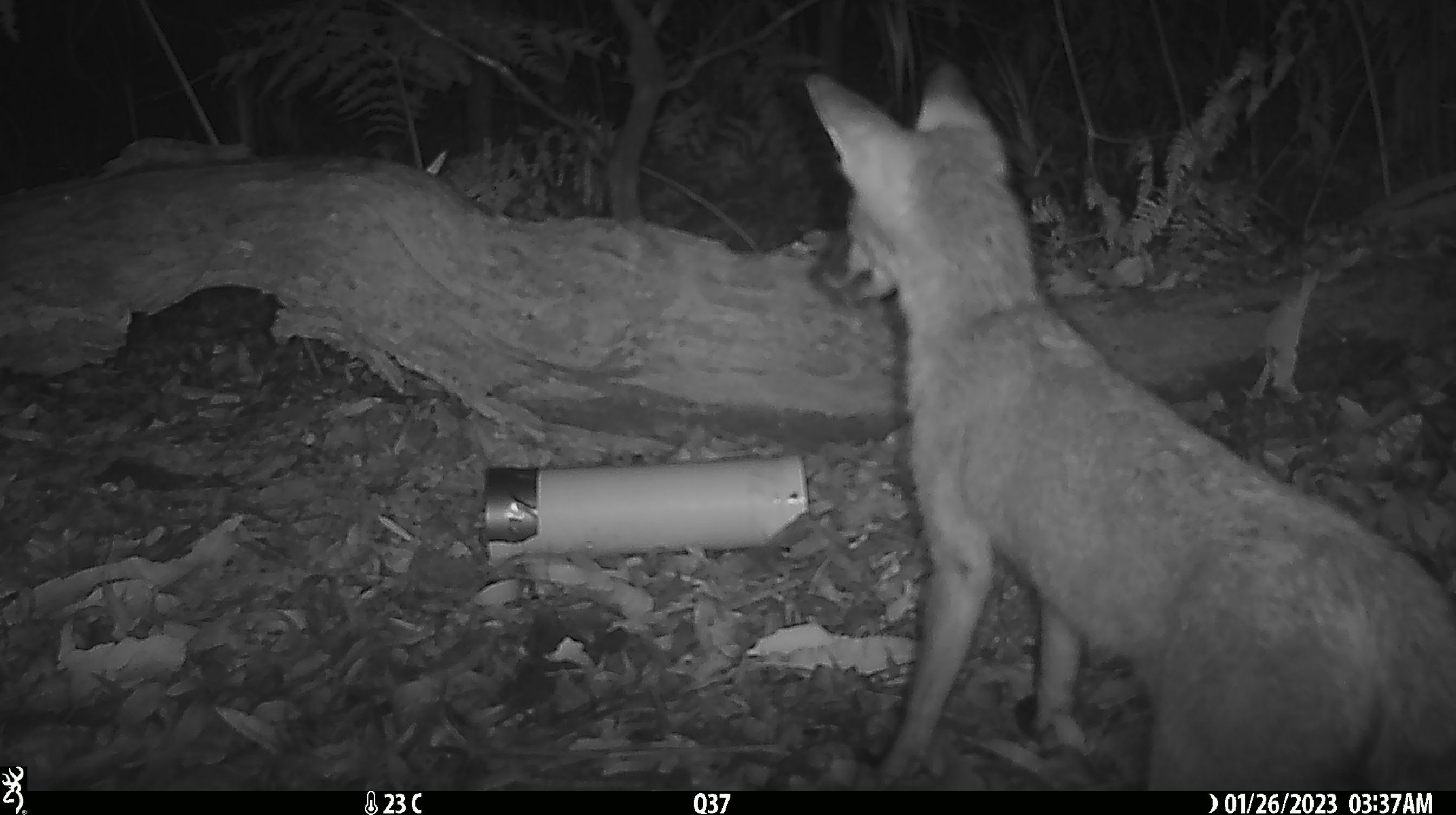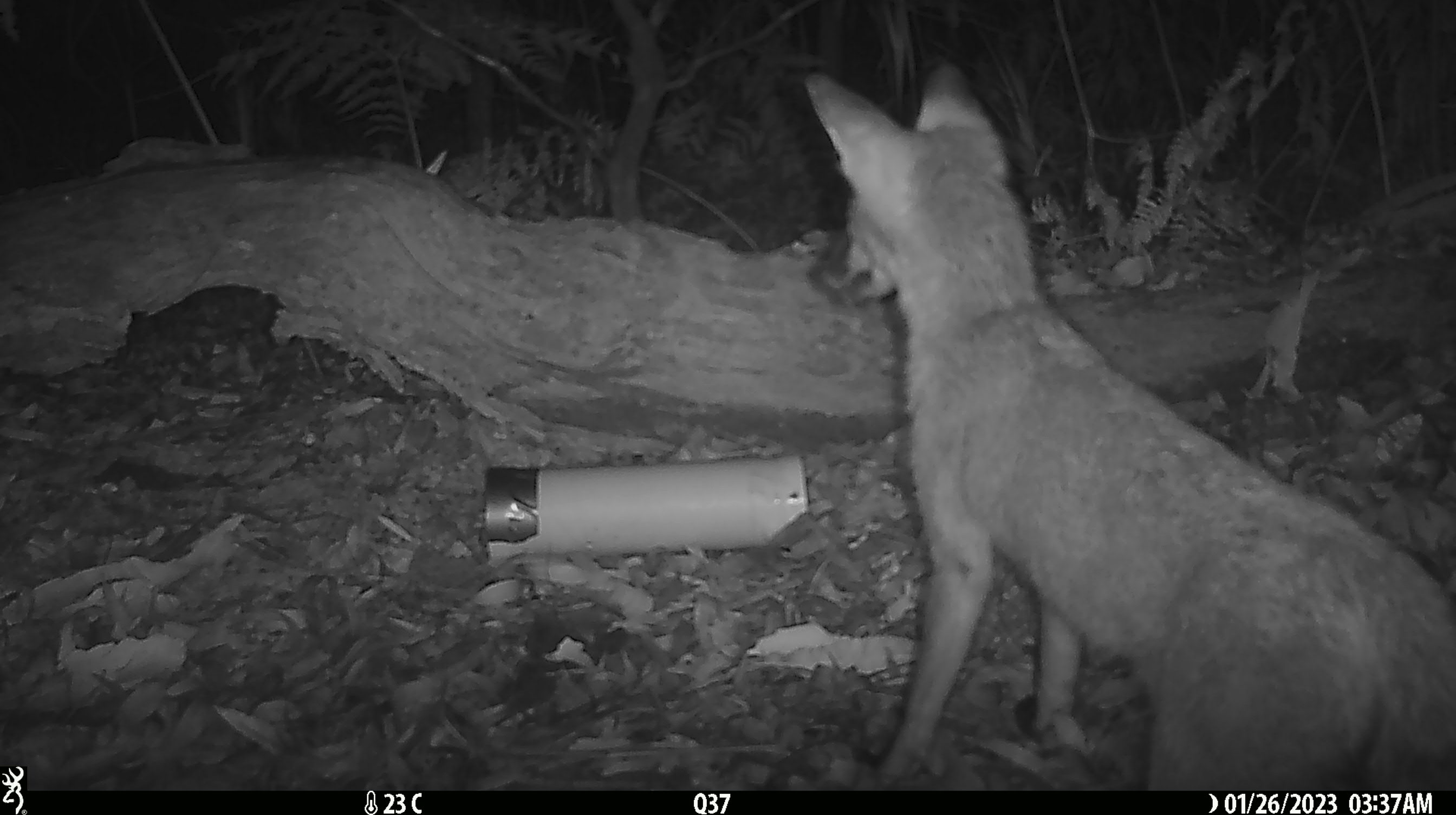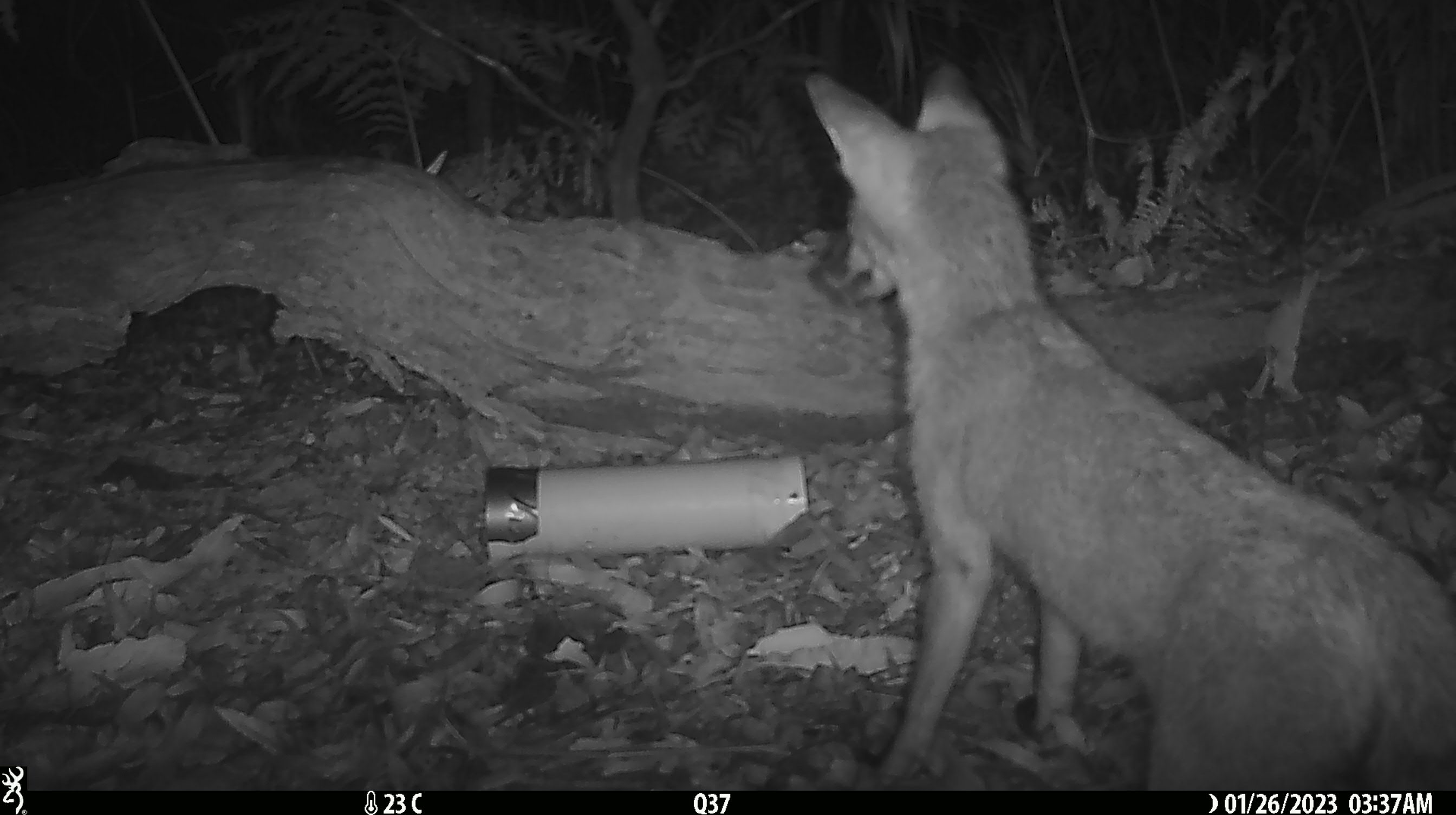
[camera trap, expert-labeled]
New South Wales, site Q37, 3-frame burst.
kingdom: Animalia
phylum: Chordata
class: Mammalia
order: Carnivora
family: Canidae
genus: Vulpes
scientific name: Vulpes vulpes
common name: red fox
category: fox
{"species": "fox (red fox) (Vulpes vulpes)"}